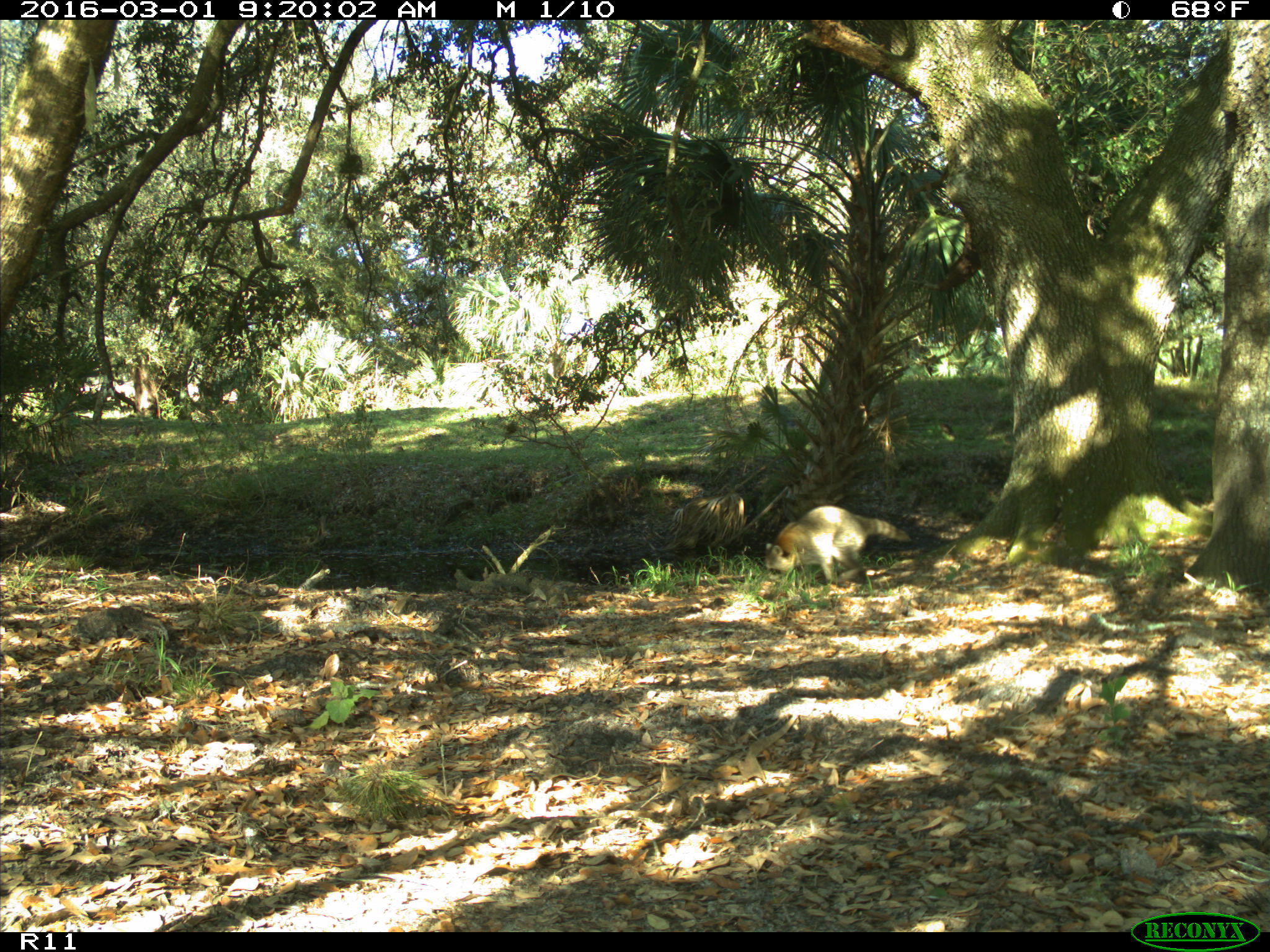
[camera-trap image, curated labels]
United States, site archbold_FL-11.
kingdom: Animalia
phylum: Chordata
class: Mammalia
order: Carnivora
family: Procyonidae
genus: Procyon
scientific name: Procyon lotor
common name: common raccoon